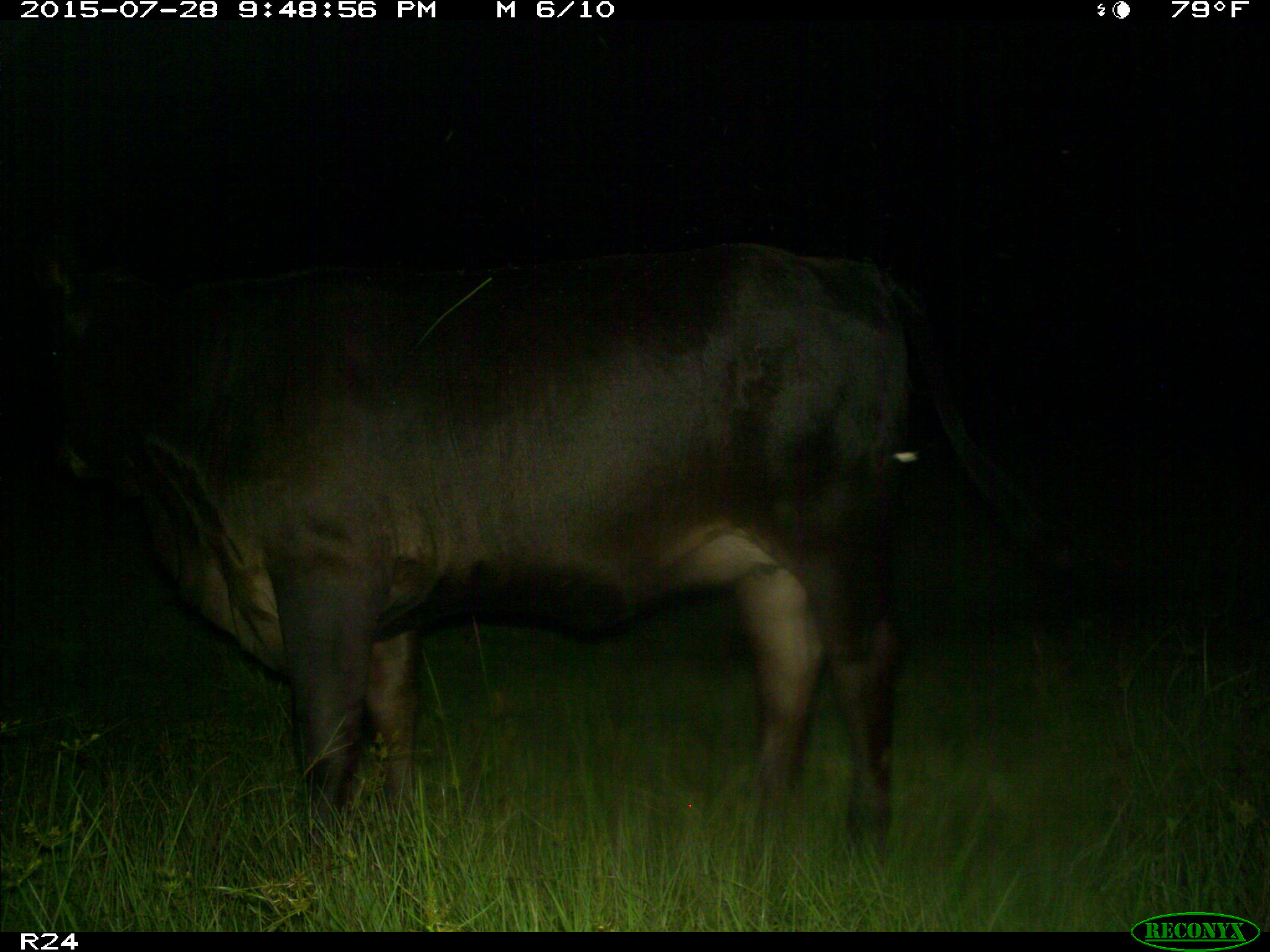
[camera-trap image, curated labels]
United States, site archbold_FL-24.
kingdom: Animalia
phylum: Chordata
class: Mammalia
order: Artiodactyla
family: Bovidae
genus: Bos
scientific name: Bos taurus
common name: domestic cow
Bos taurus (domestic cow).